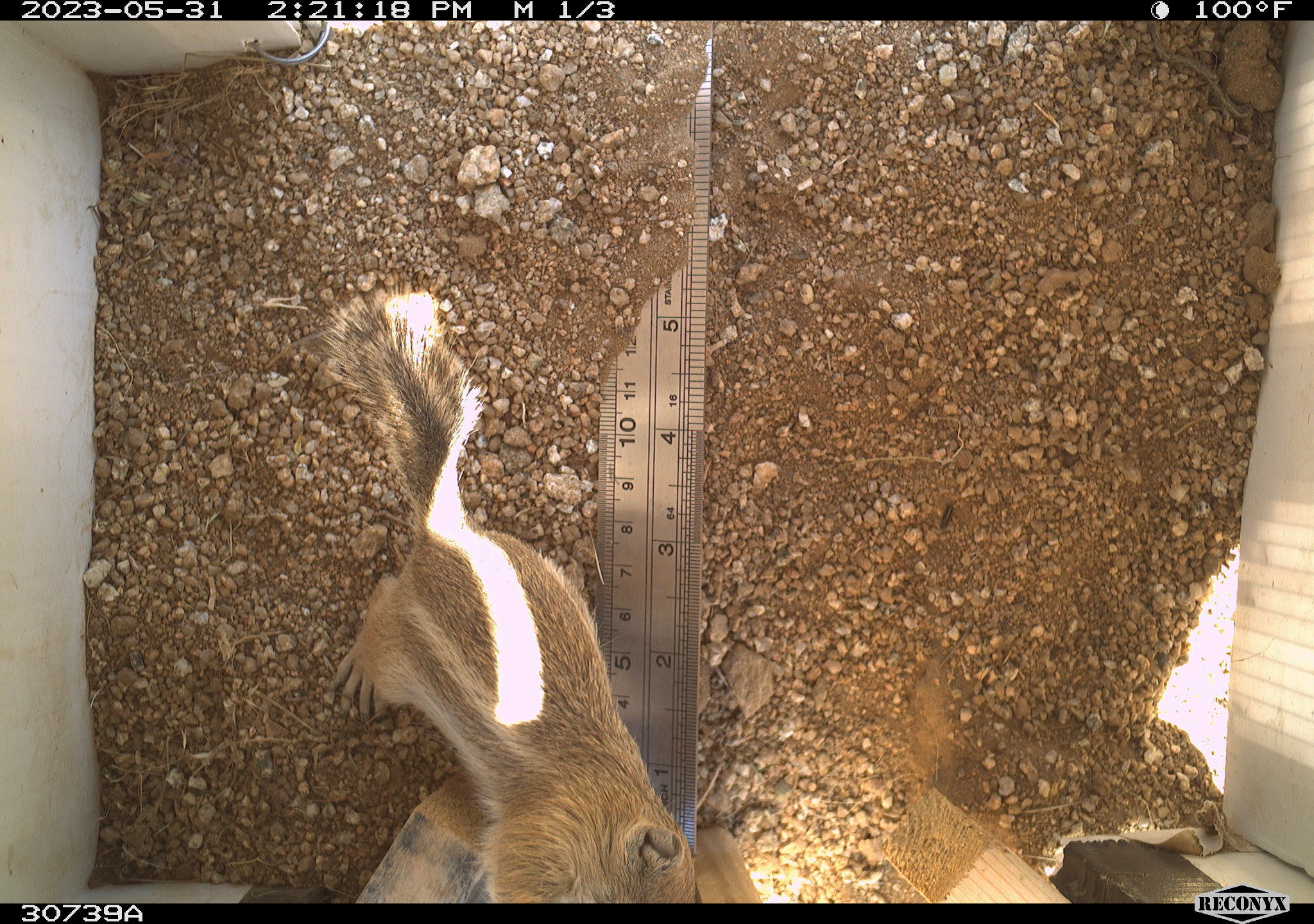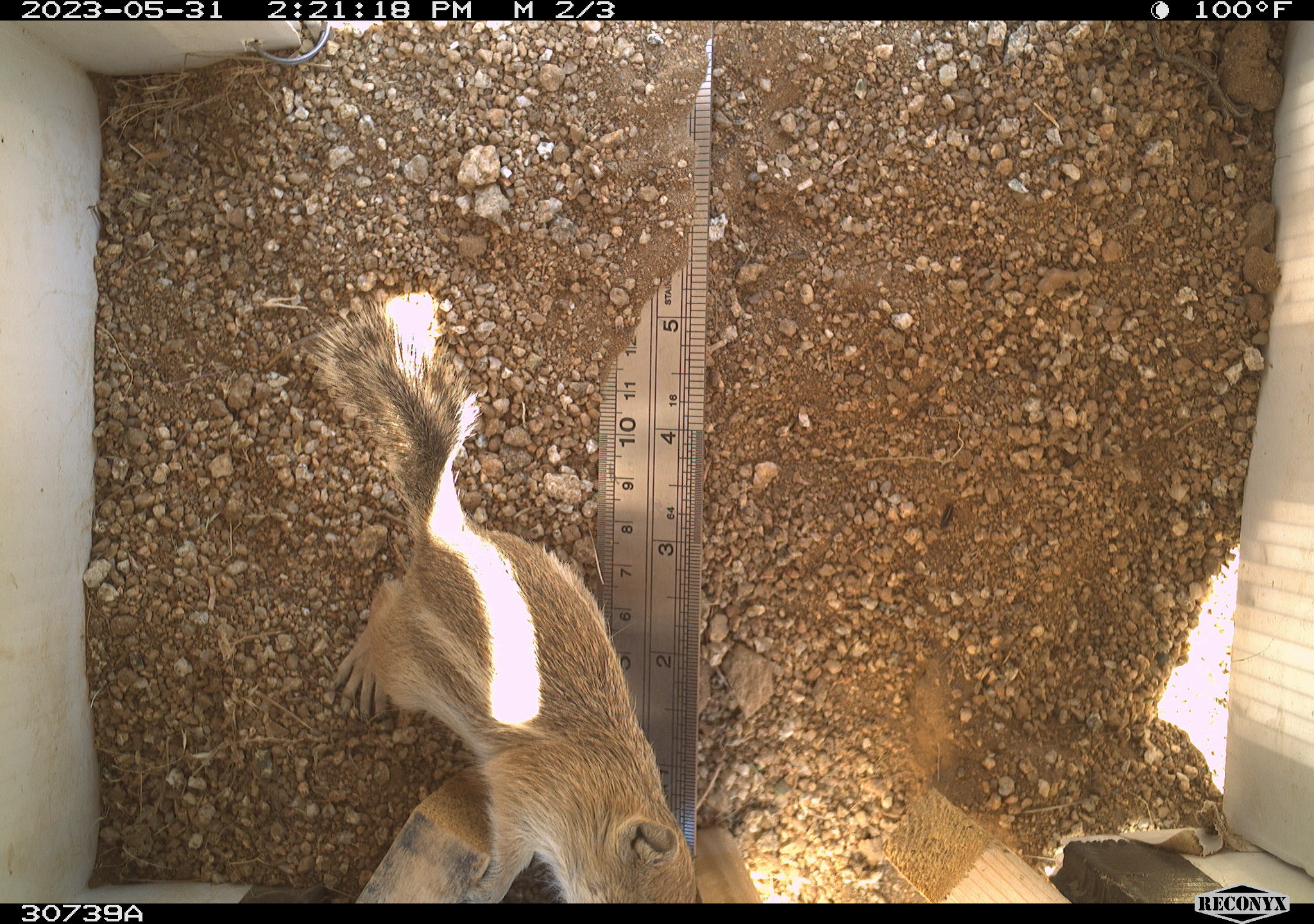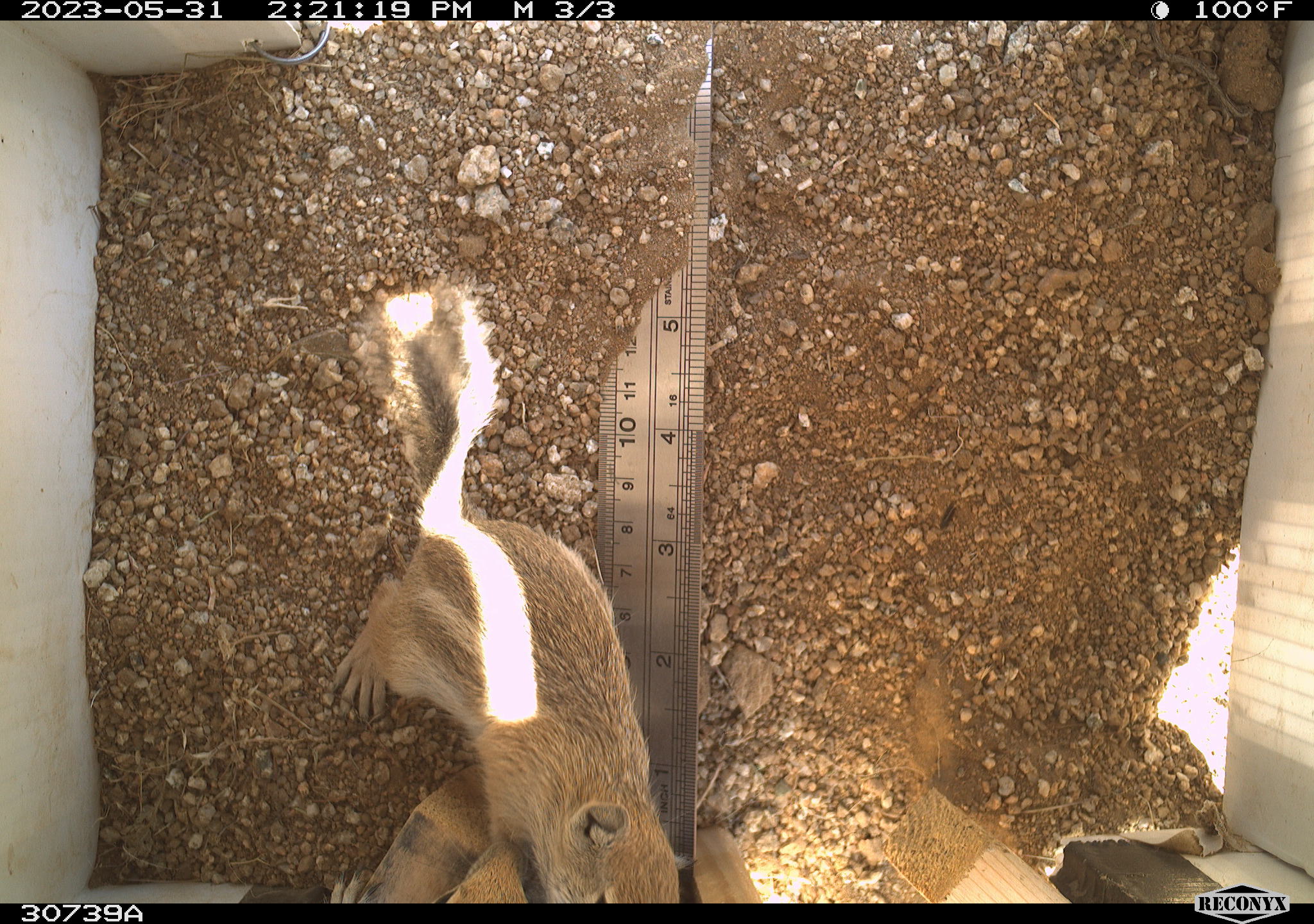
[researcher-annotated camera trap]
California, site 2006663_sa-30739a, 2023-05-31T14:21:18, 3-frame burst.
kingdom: Animalia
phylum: Chordata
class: Mammalia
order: Rodentia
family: Sciuridae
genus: Ammospermophilus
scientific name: Ammospermophilus leucurus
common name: white-tailed antelope squirrel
White-tailed antelope squirrel (Ammospermophilus leucurus).